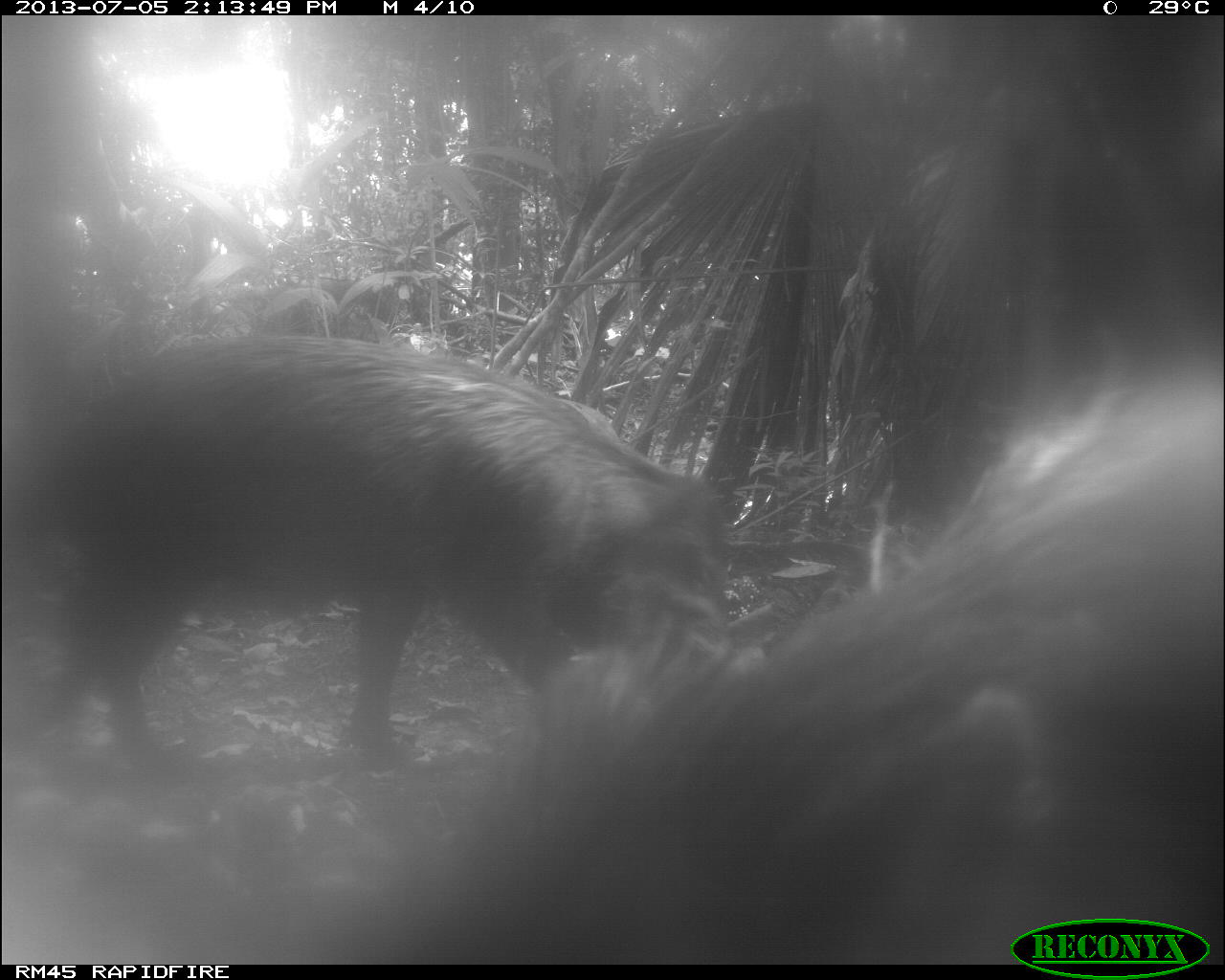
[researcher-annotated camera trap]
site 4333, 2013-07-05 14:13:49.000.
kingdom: Animalia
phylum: Chordata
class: Mammalia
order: Artiodactyla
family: Tayassuidae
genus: Tayassu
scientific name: Tayassu pecari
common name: white-lipped peccary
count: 2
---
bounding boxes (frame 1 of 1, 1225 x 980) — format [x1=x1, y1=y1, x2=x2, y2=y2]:
tayassu pecari: [x1=282, y1=374, x2=1220, y2=963]; [x1=0, y1=328, x2=743, y2=777]